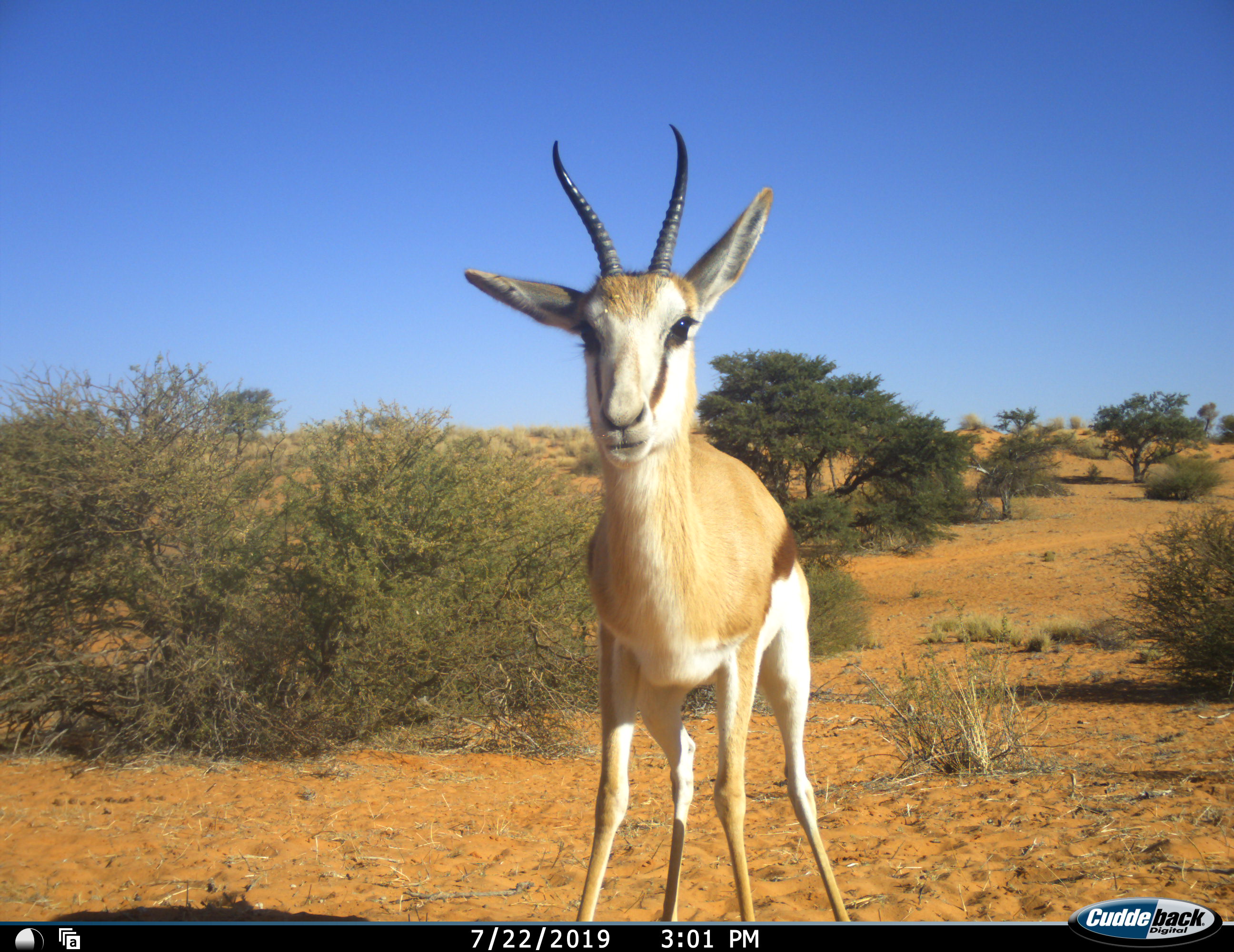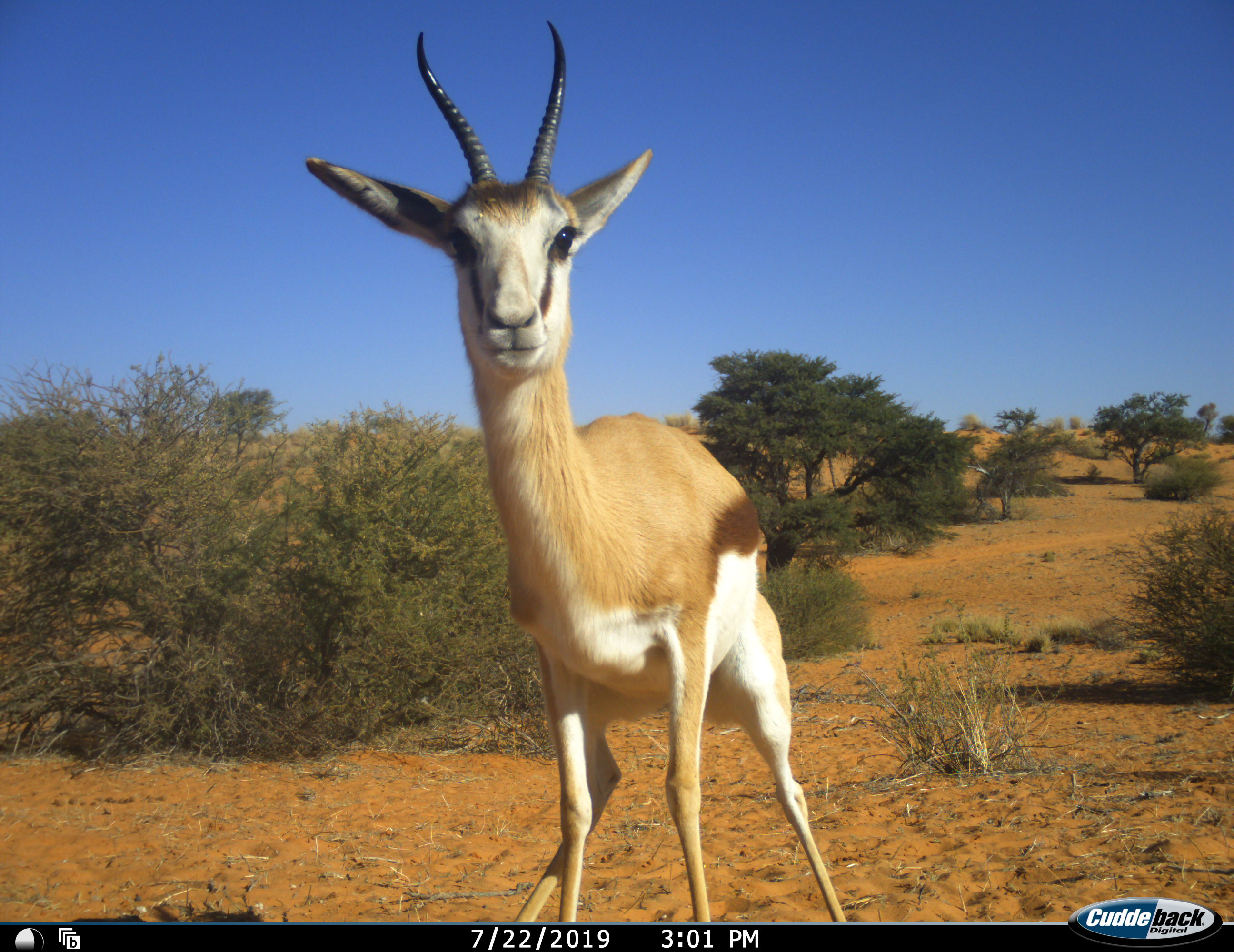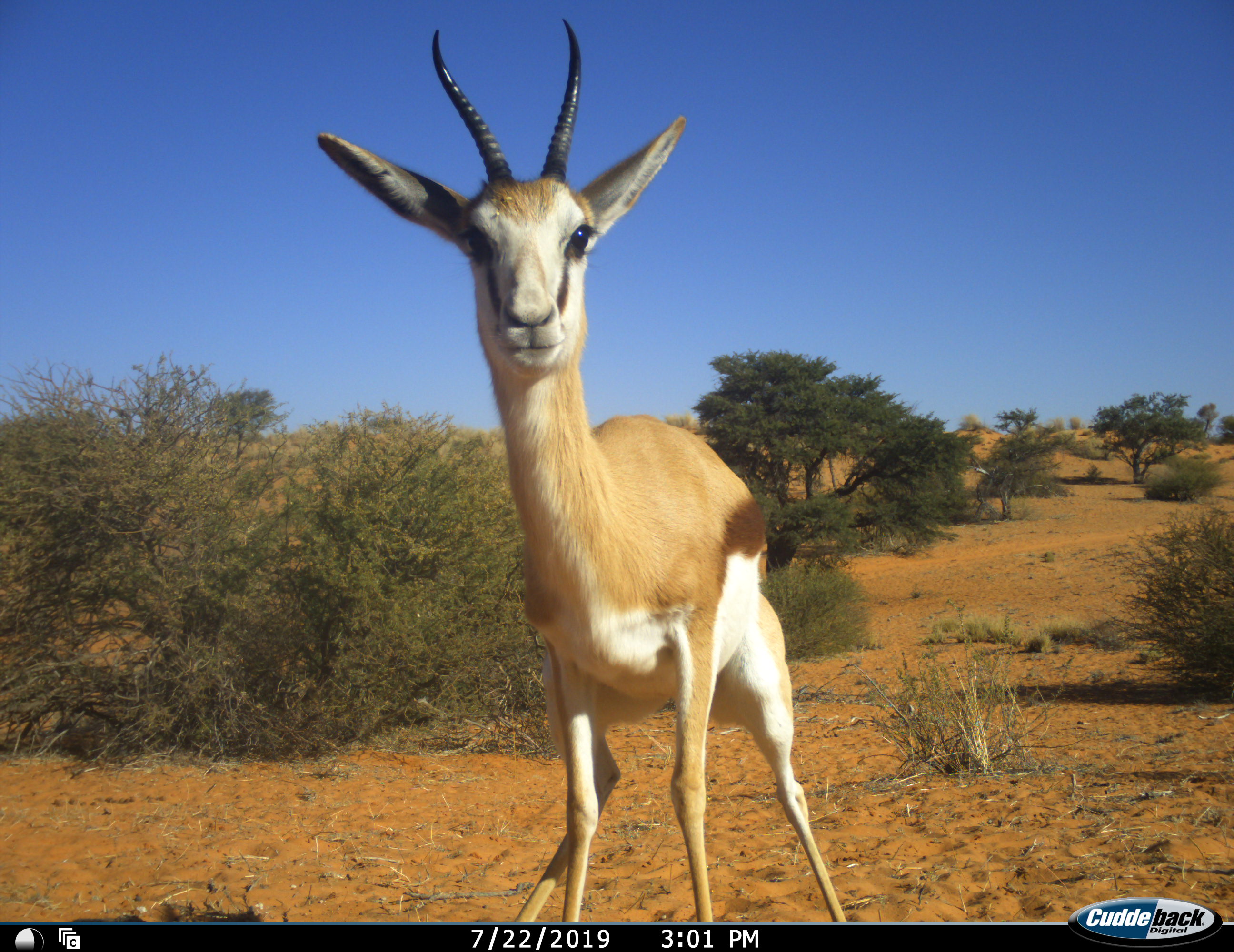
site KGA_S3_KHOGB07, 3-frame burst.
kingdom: Animalia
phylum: Chordata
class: Mammalia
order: Artiodactyla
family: Bovidae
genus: Antidorcas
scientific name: Antidorcas marsupialis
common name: springbok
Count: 1.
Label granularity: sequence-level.